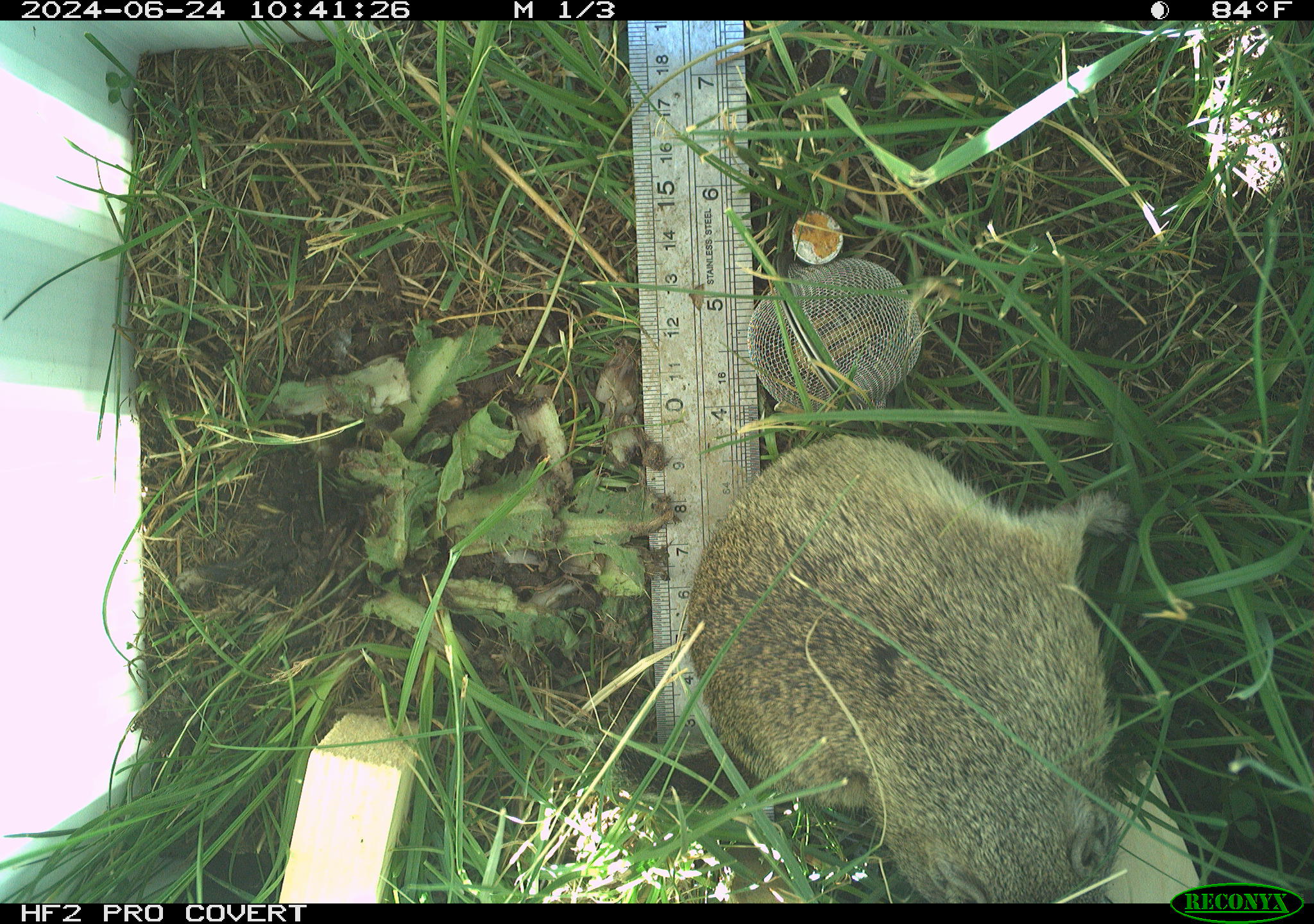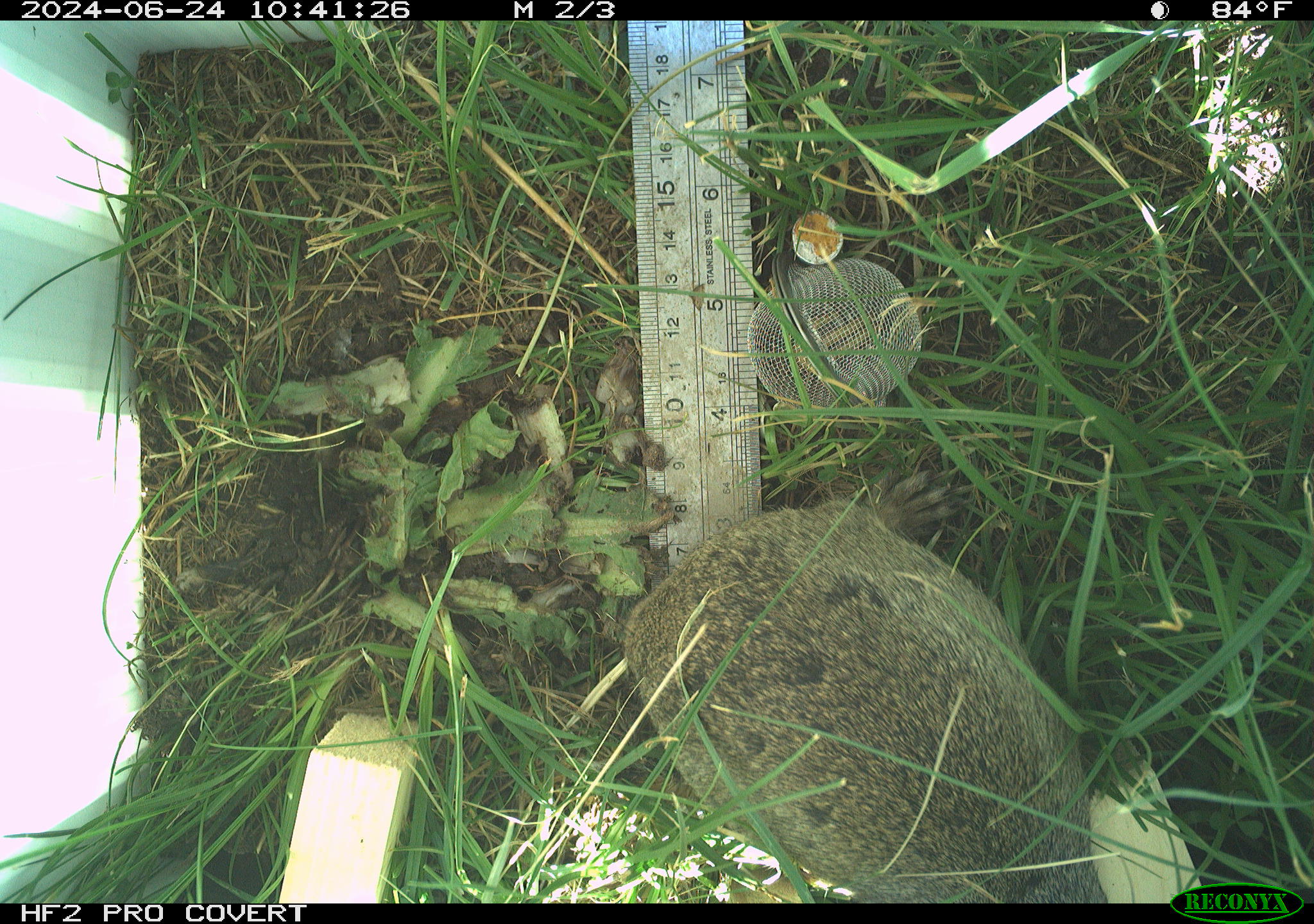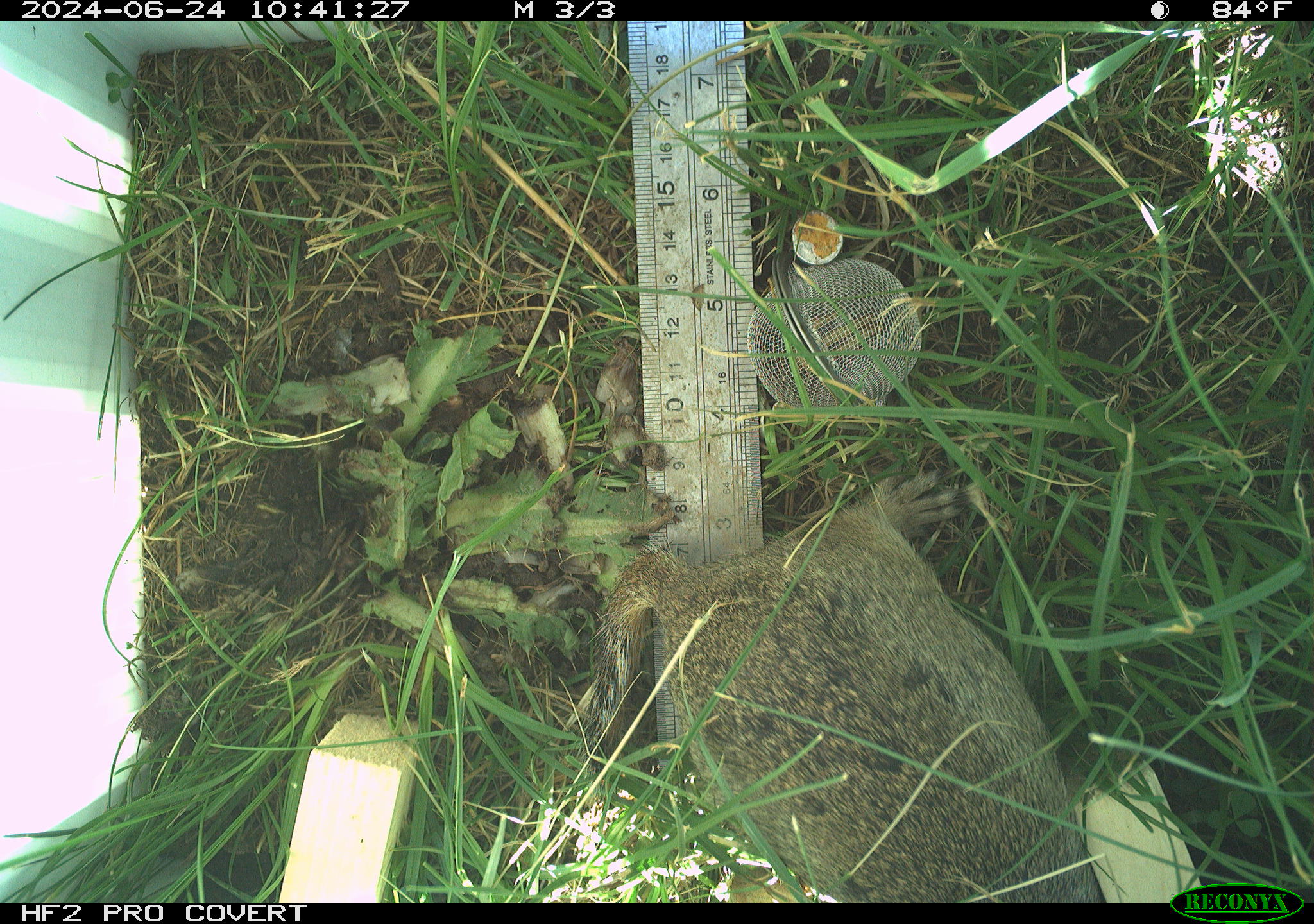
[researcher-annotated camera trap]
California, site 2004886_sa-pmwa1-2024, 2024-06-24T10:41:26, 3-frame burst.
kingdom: Animalia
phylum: Chordata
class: Mammalia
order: Rodentia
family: Sciuridae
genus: Urocitellus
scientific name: Urocitellus beldingi beldingi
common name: belding's ground squirrel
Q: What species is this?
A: Belding's ground squirrel (Urocitellus beldingi beldingi).